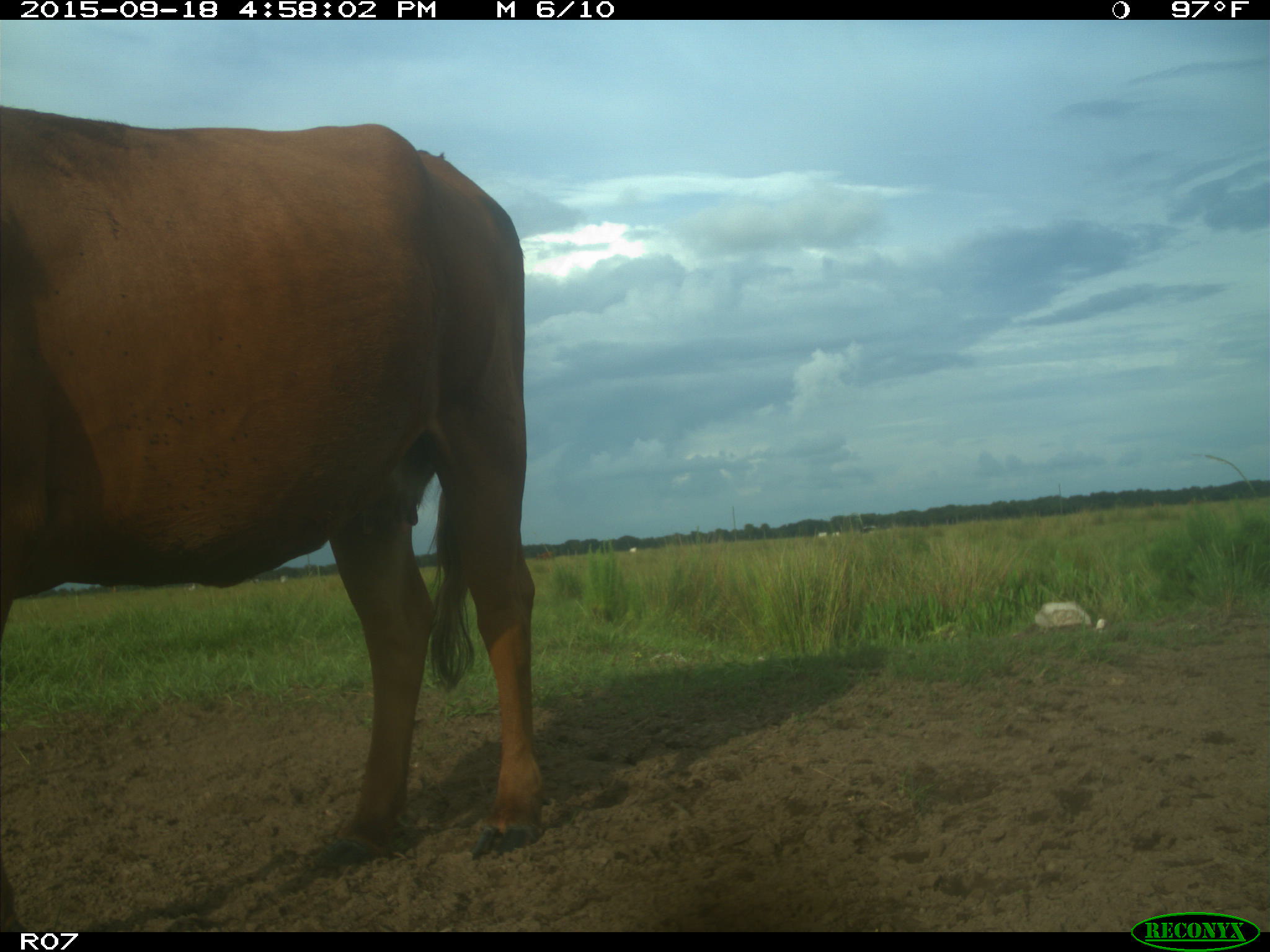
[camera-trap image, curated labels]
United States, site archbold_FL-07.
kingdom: Animalia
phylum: Chordata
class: Mammalia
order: Artiodactyla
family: Bovidae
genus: Bos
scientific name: Bos taurus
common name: domestic cow